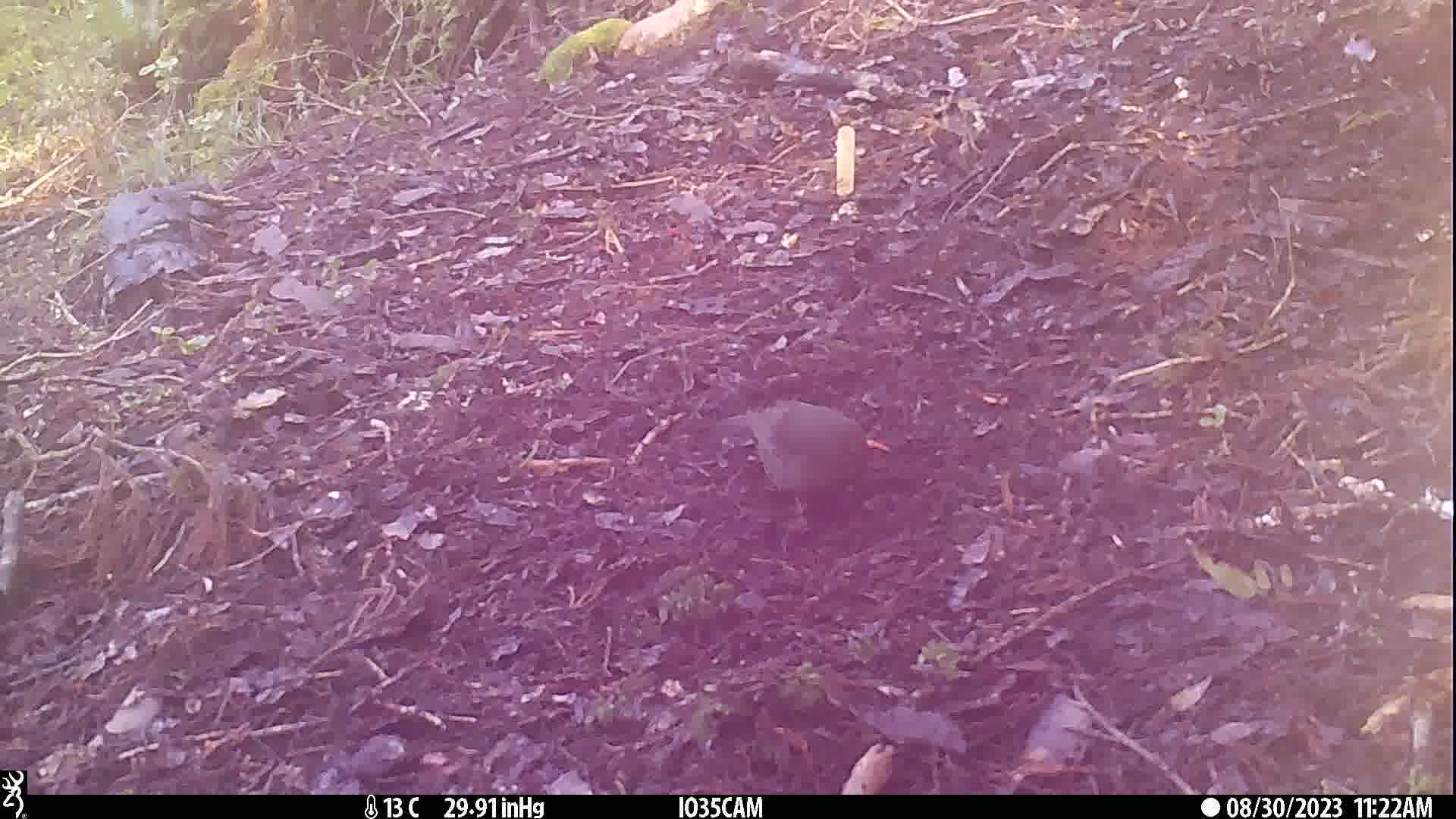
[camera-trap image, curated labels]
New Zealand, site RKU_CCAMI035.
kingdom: Animalia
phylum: Chordata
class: Aves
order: Passeriformes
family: Turdidae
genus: Turdus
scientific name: Turdus merula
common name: eurasian blackbird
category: blackbird